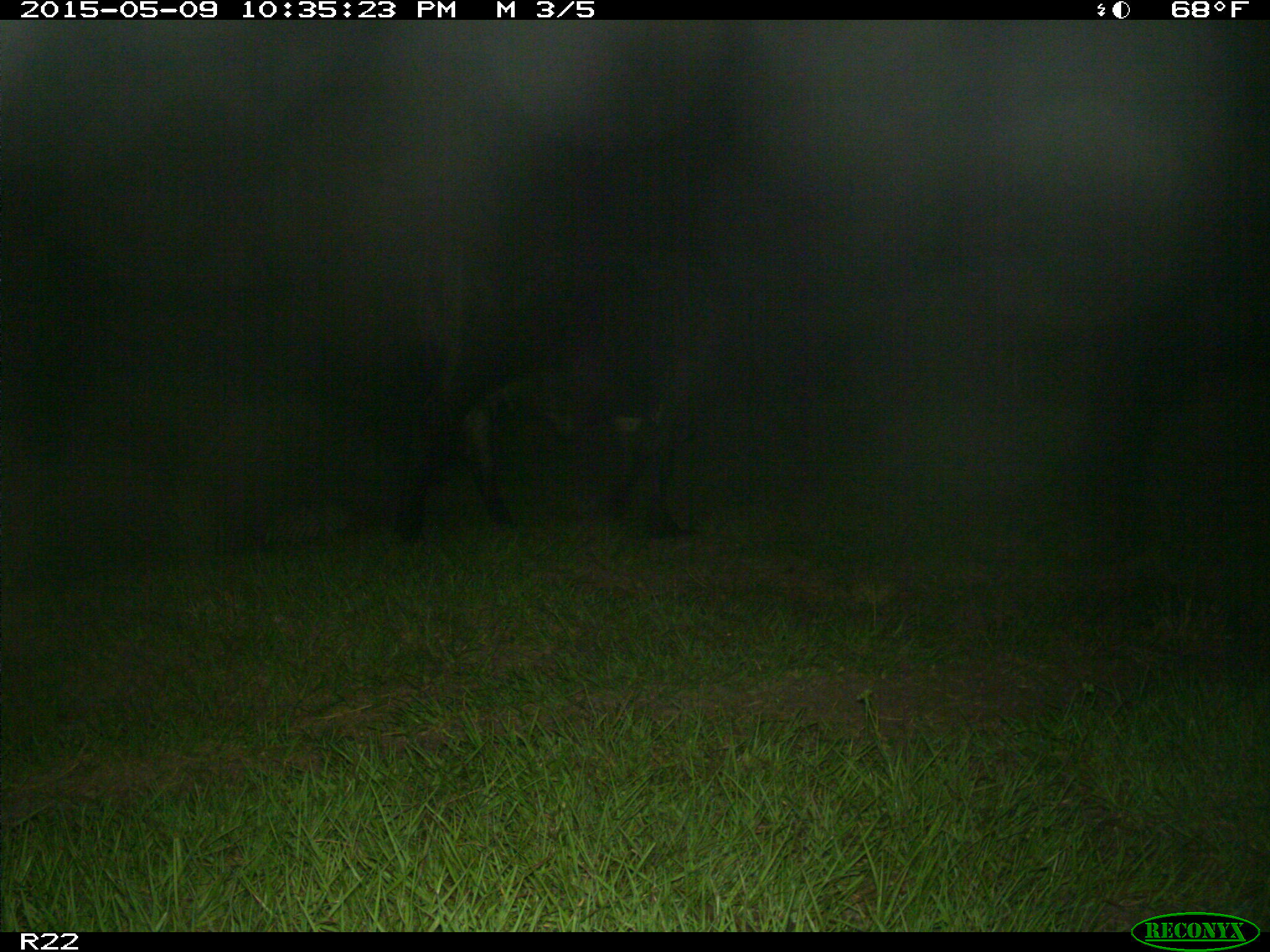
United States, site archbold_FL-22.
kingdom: Animalia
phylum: Chordata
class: Mammalia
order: Artiodactyla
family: Bovidae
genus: Bos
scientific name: Bos taurus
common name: domestic cow